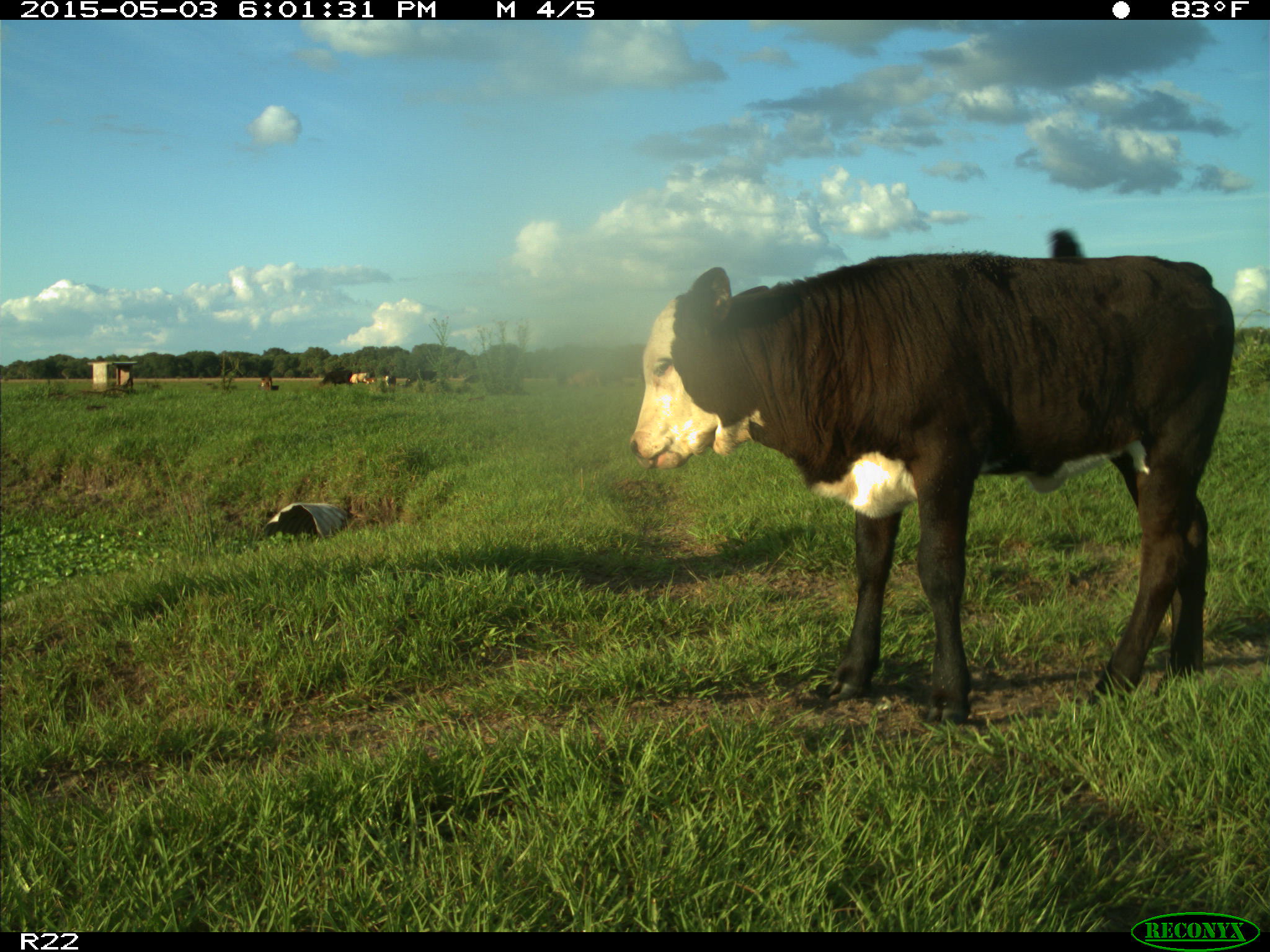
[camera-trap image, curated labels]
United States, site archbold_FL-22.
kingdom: Animalia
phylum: Chordata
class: Mammalia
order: Artiodactyla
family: Bovidae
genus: Bos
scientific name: Bos taurus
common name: domestic cow